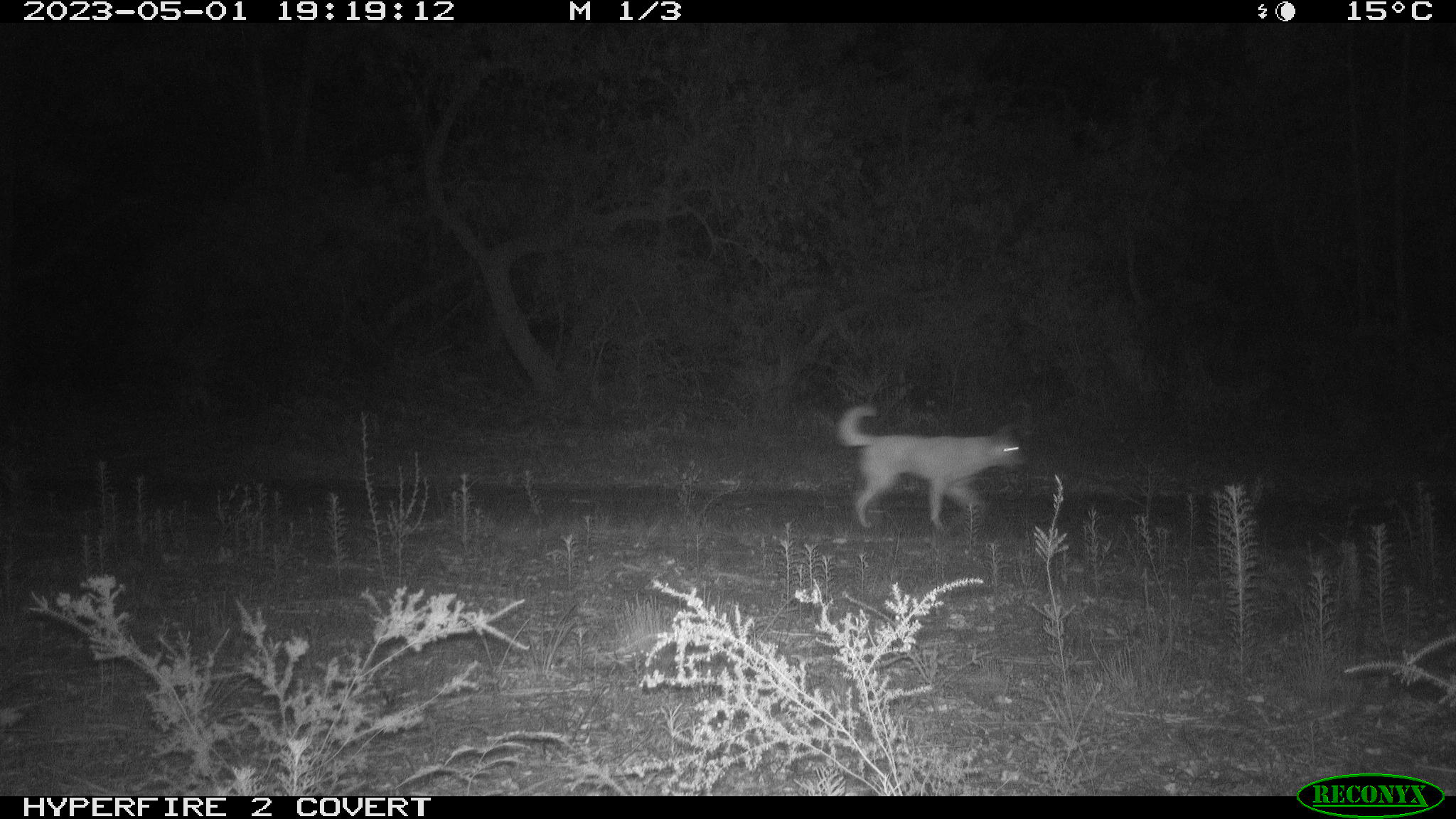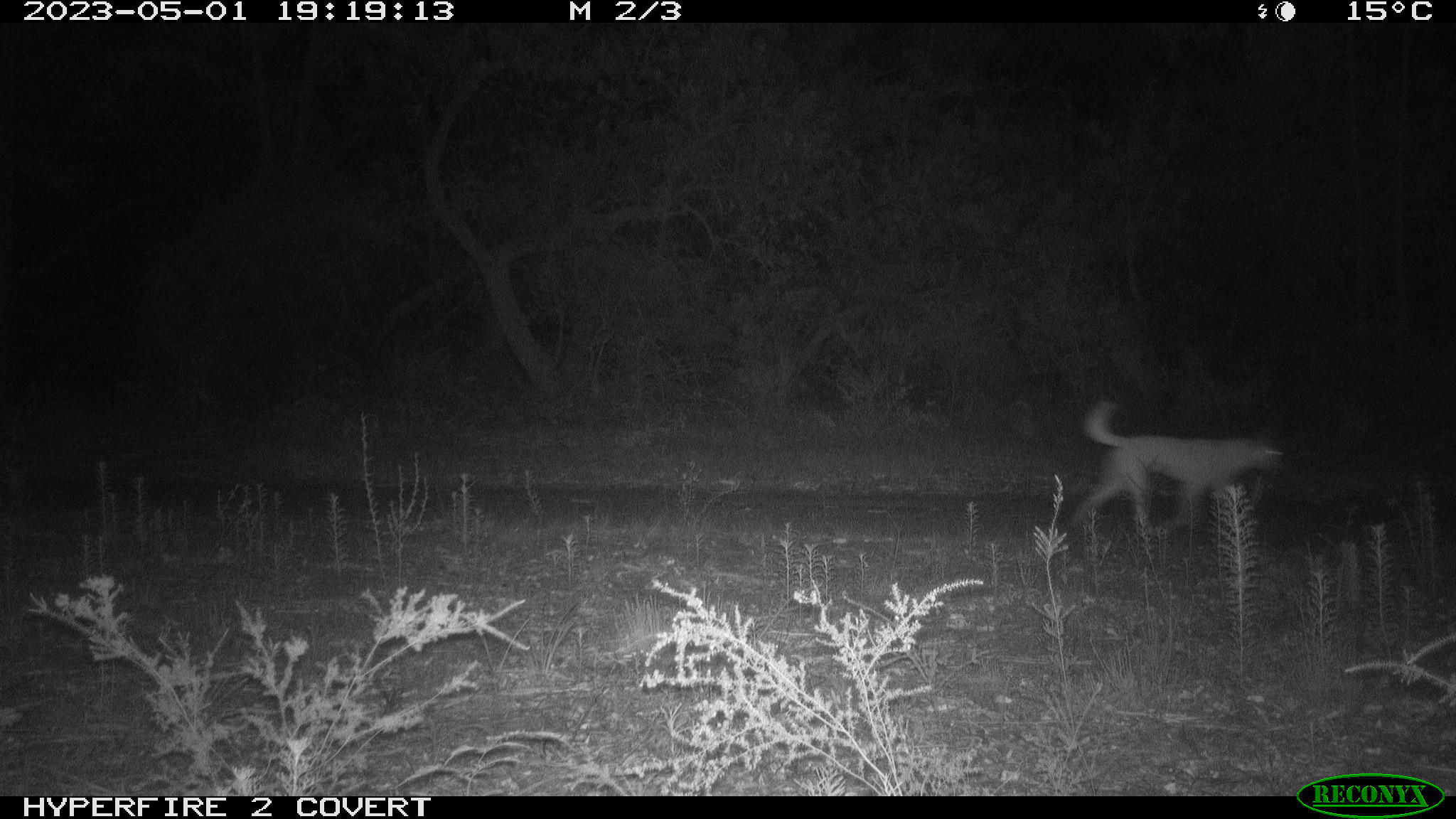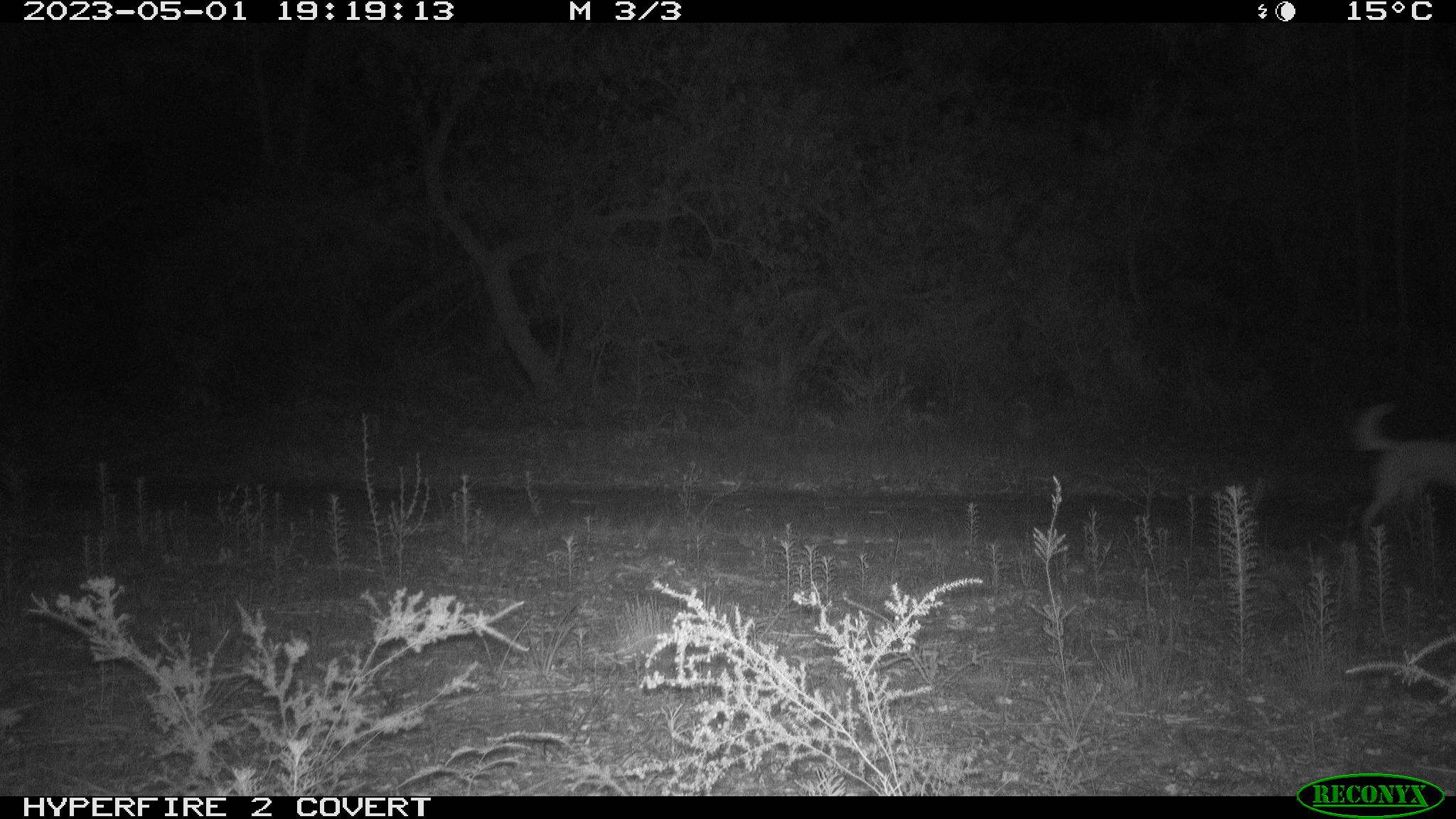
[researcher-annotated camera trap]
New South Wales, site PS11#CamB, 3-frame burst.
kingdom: Animalia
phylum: Chordata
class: Mammalia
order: Carnivora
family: Canidae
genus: Canis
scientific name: Canis familiaris dingo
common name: dingo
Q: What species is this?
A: Dingo (Canis familiaris dingo).